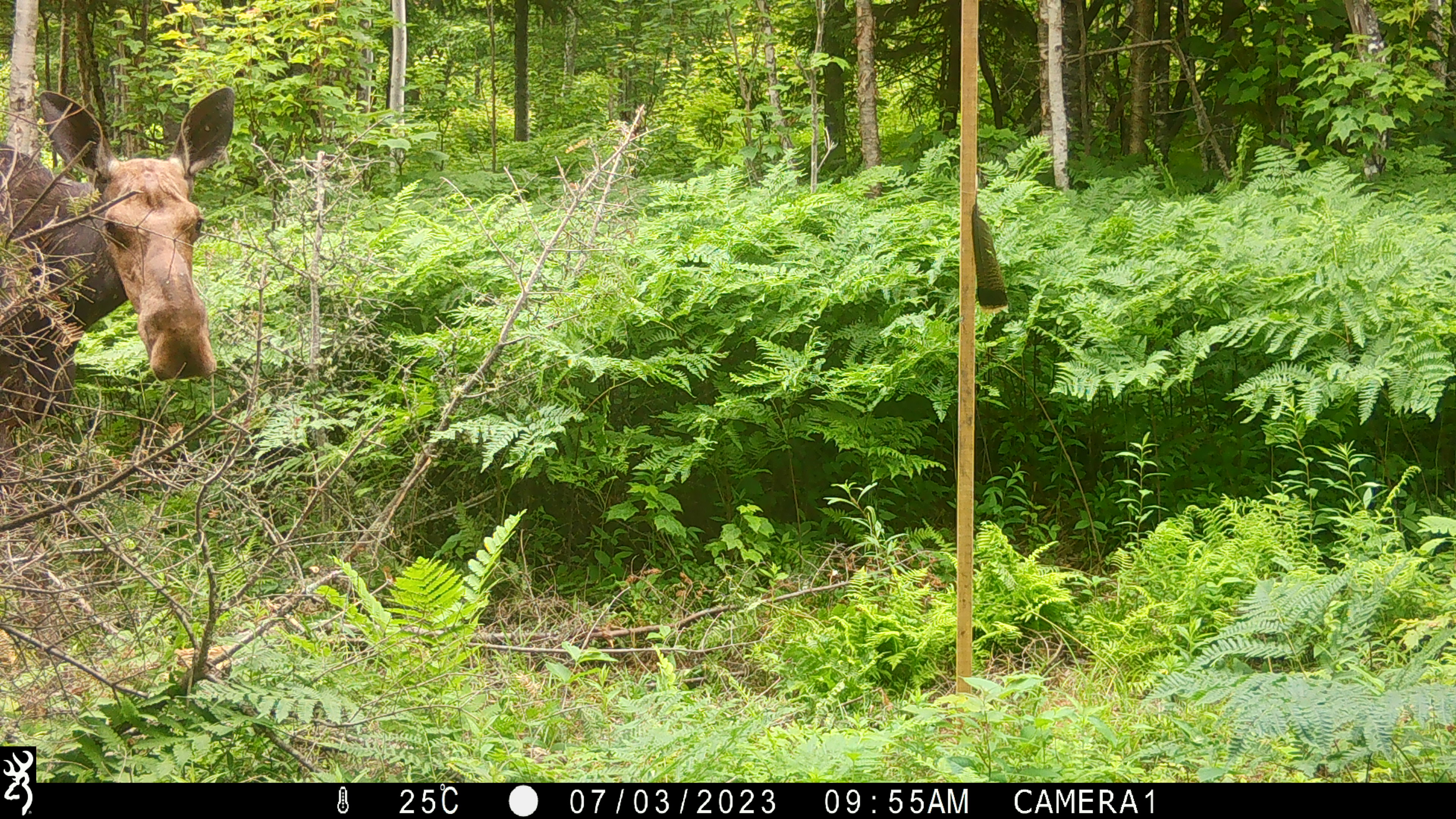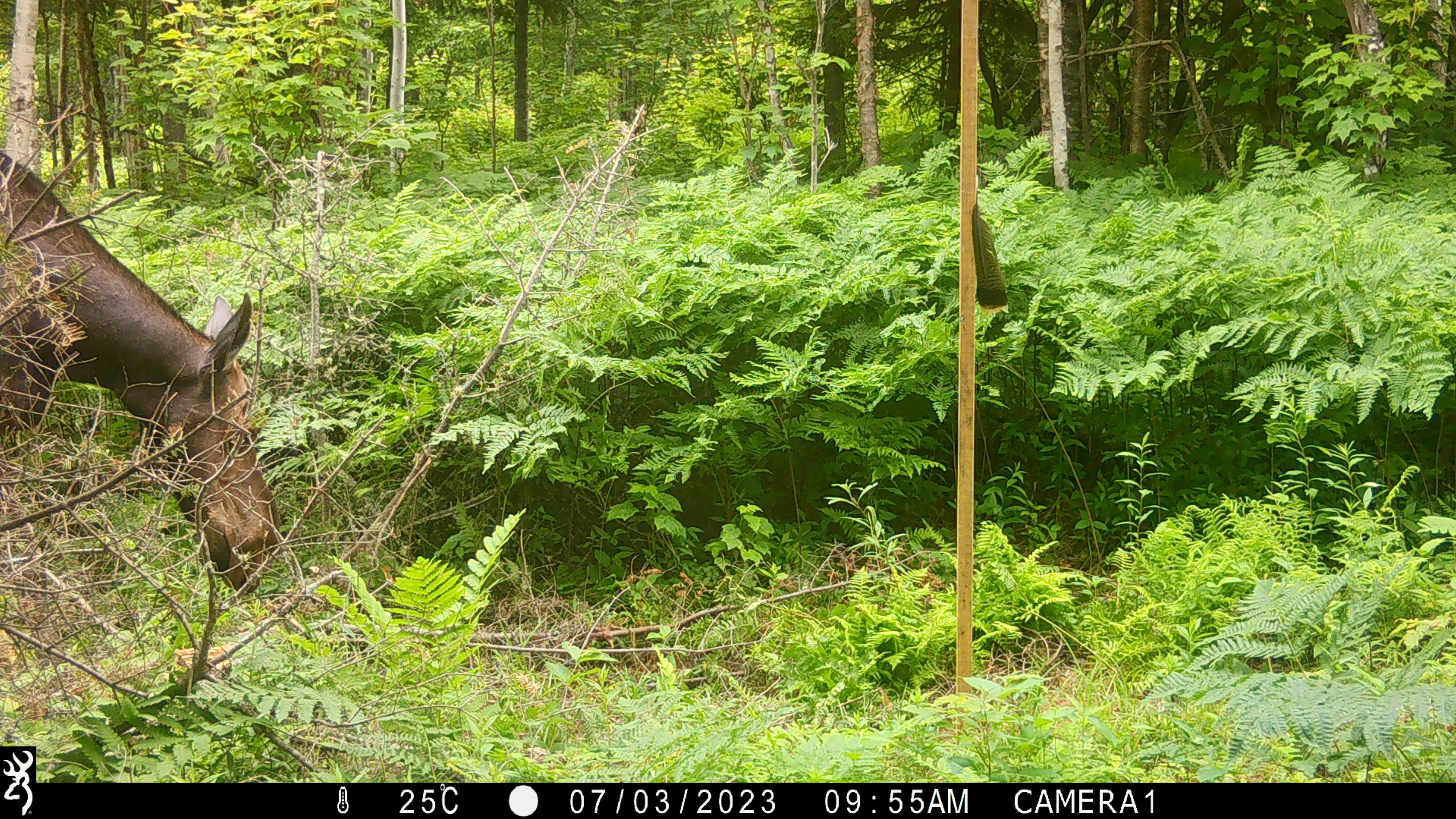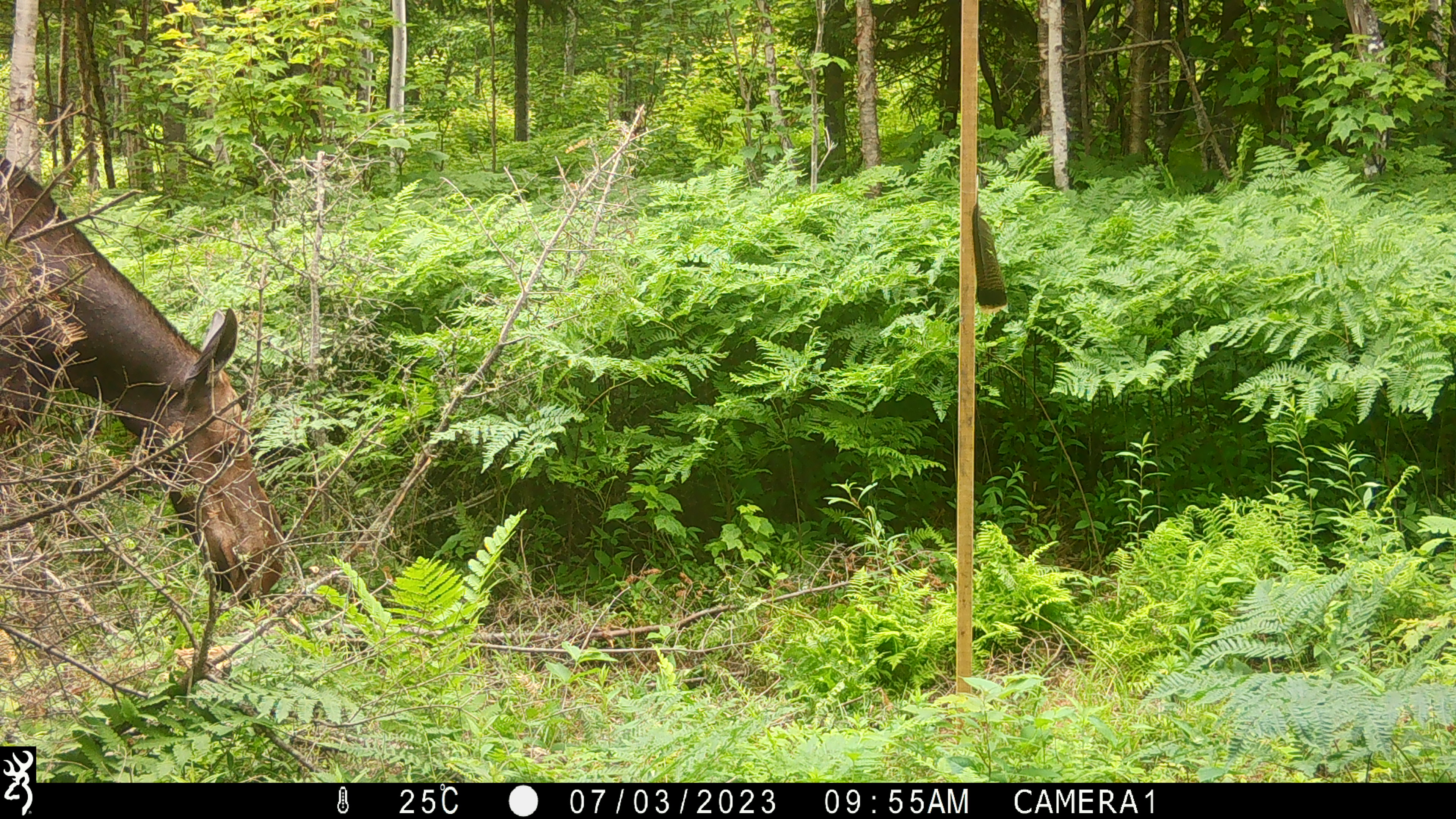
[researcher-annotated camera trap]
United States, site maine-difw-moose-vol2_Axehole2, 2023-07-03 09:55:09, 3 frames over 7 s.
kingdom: Animalia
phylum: Chordata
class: Mammalia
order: Artiodactyla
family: Cervidae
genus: Alces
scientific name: Alces alces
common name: moose